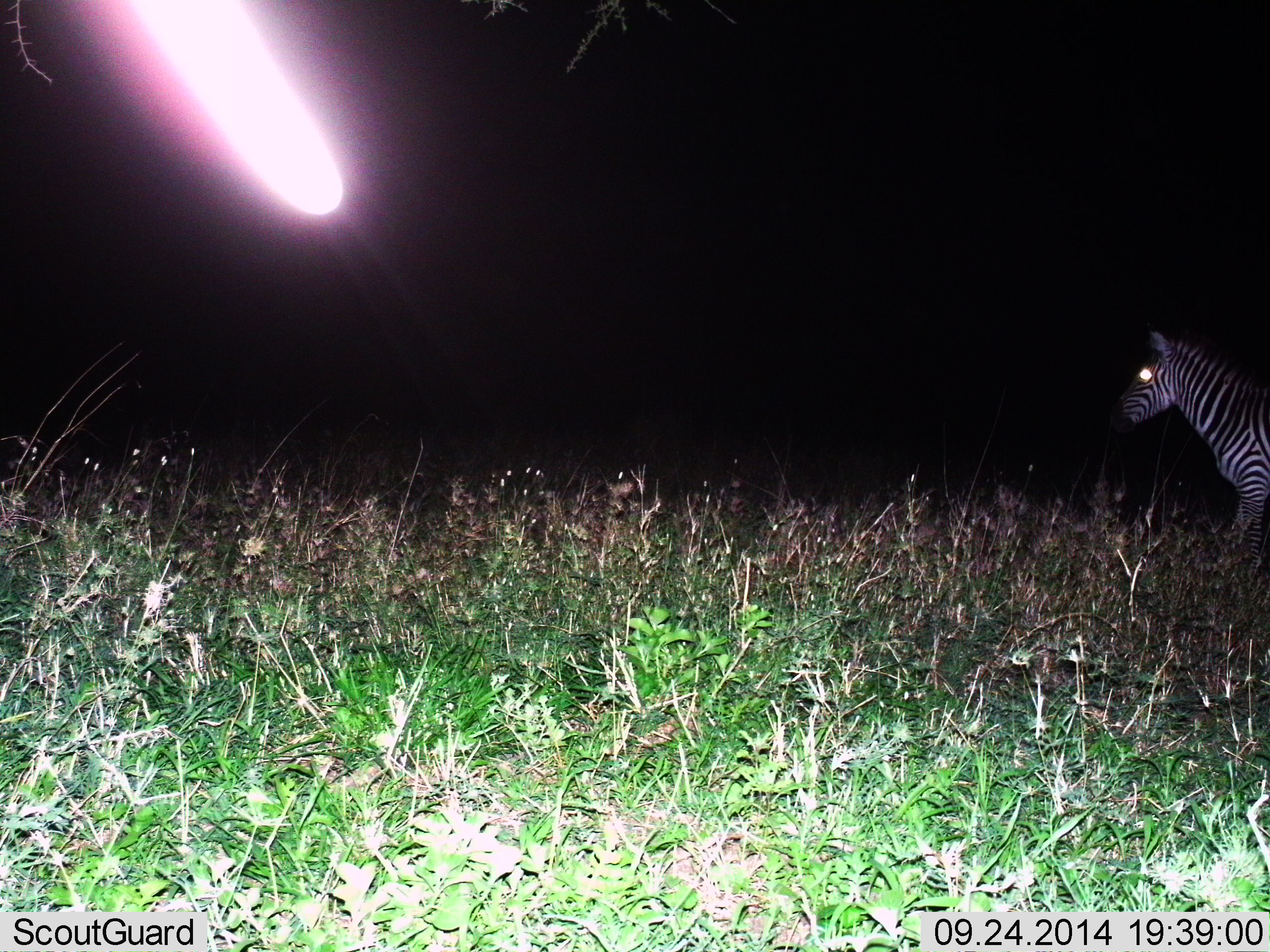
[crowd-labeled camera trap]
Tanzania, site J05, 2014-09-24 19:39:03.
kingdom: Animalia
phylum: Chordata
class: Mammalia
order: Perissodactyla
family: Equidae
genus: Equus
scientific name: Equus quagga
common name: plains zebra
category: zebra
Zebra (plains zebra) (Equus quagga), count 1. Behavior (volunteer vote fractions): standing 27%, resting 0%, moving 73%, interacting 0%. Young present (vote fraction): 0%. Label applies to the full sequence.